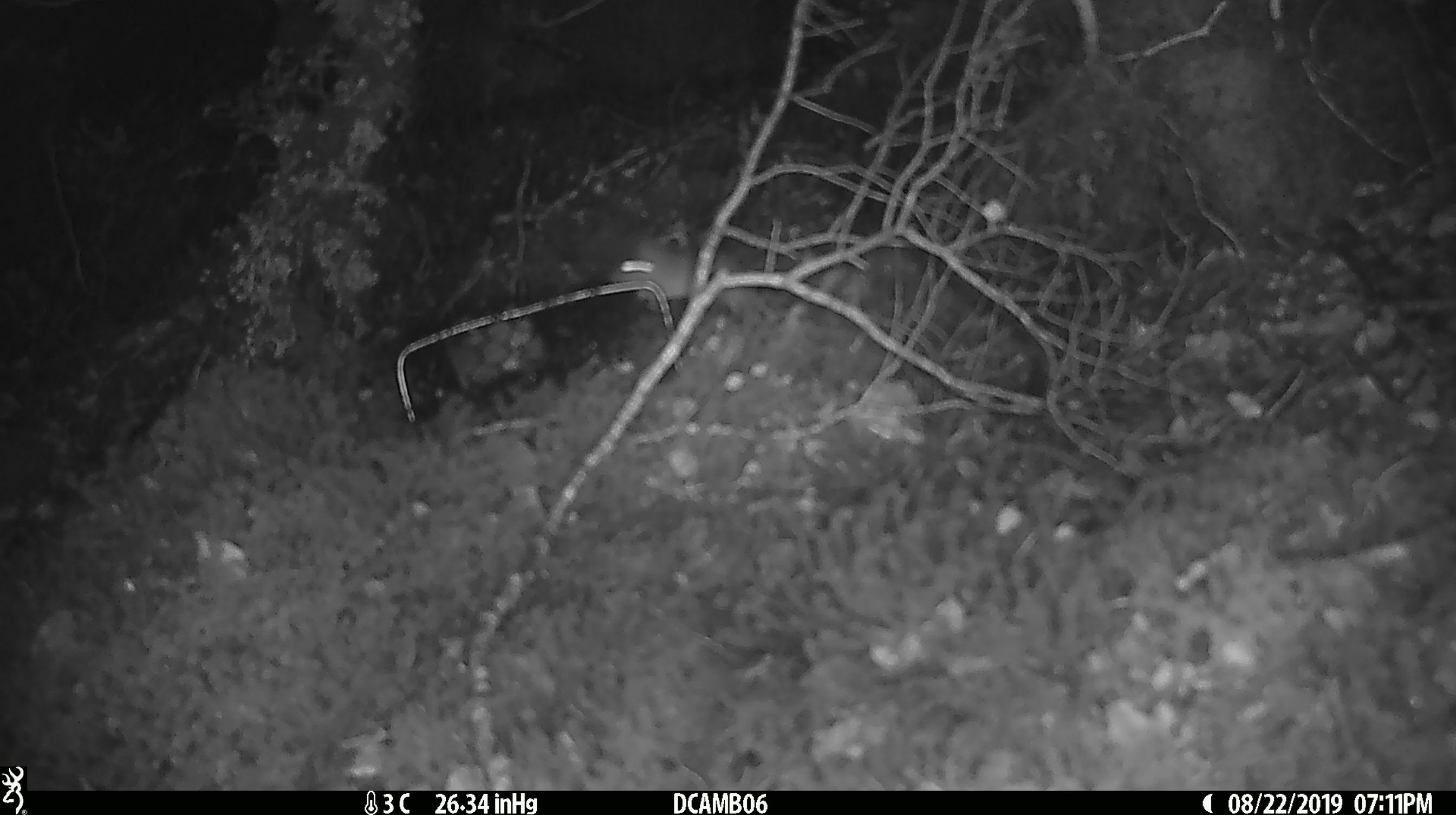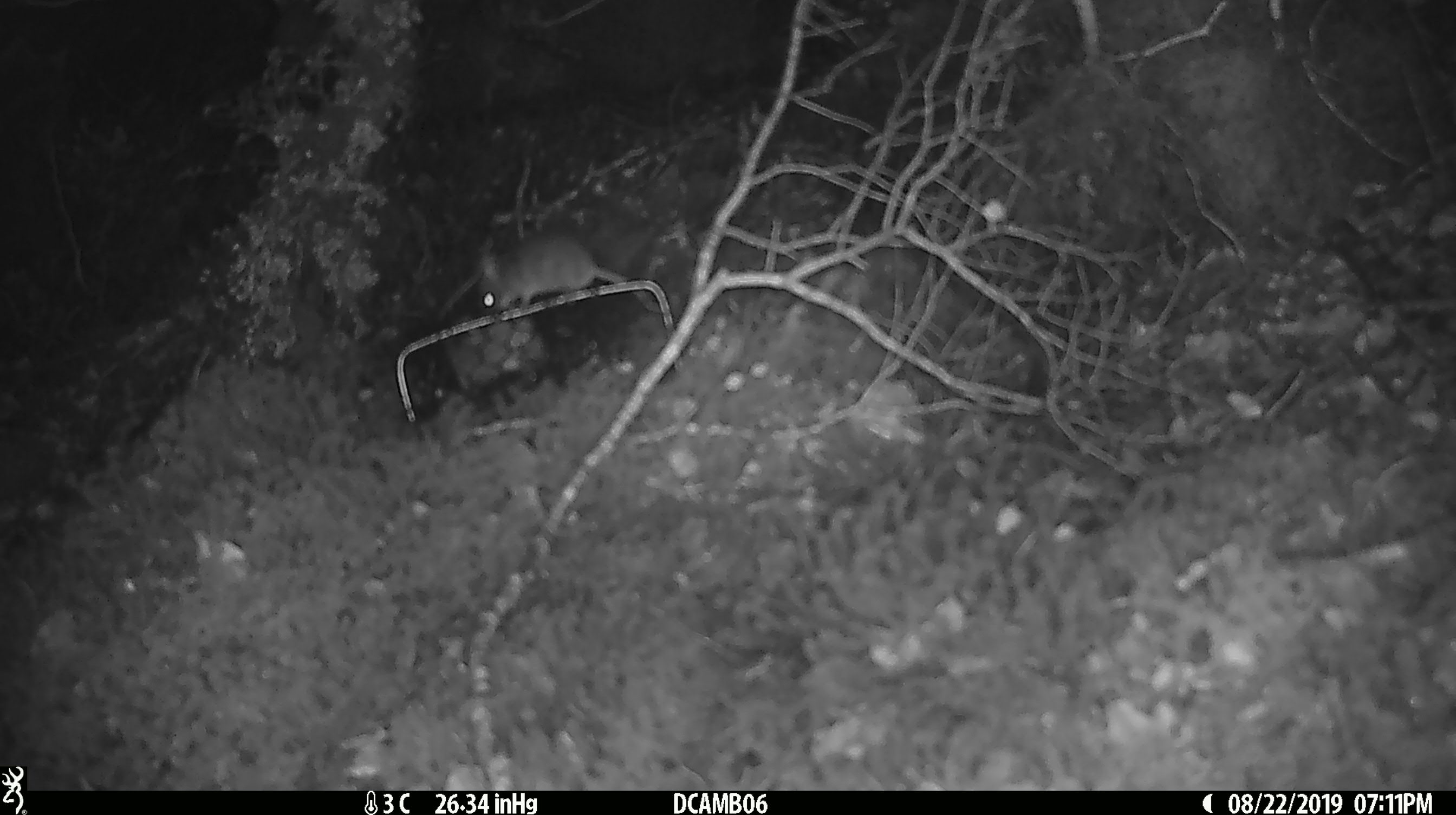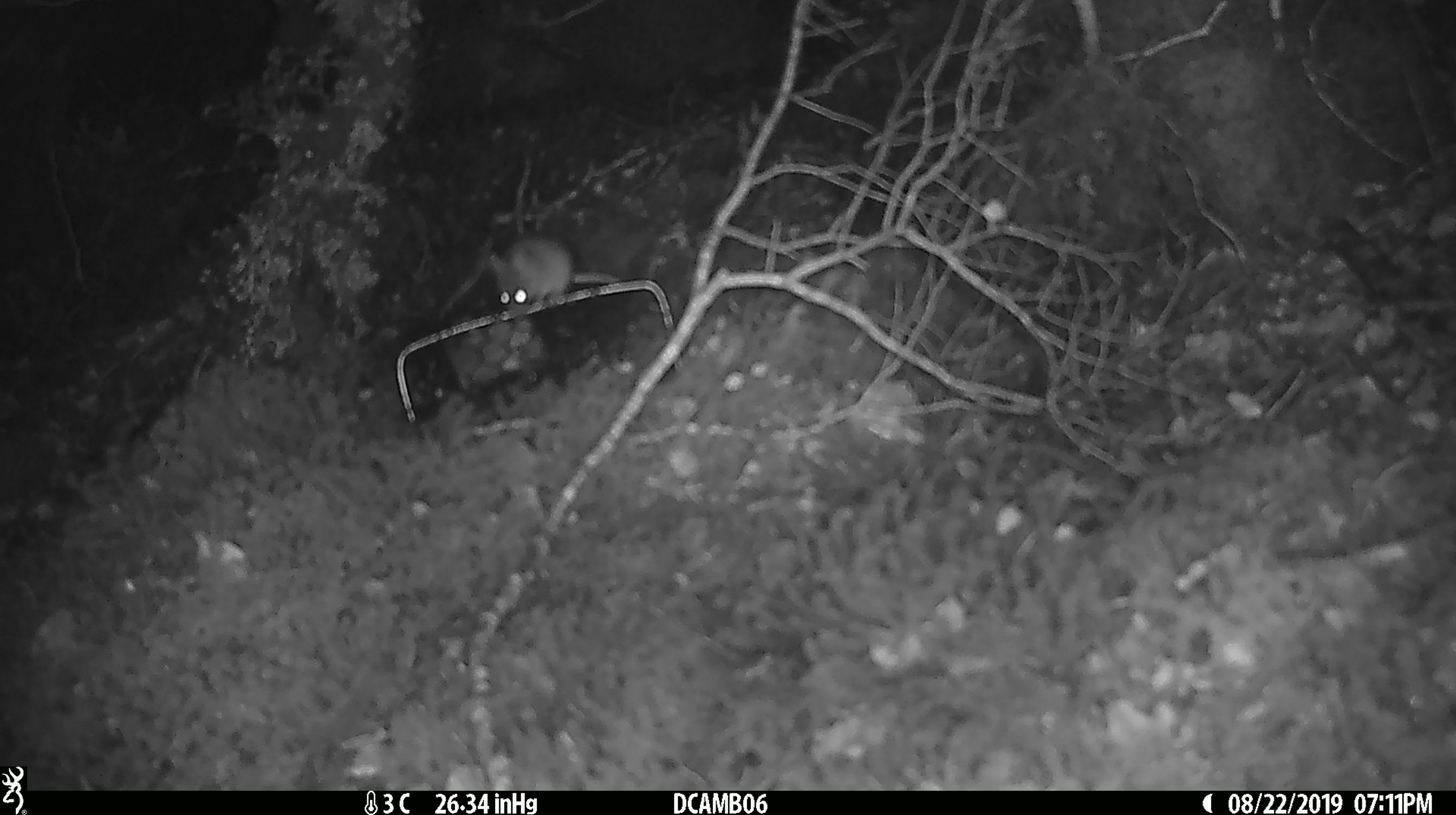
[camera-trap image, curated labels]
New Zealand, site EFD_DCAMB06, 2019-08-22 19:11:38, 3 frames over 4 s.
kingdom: Animalia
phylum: Chordata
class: Mammalia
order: Rodentia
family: Muridae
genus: Mus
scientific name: Mus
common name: mouse